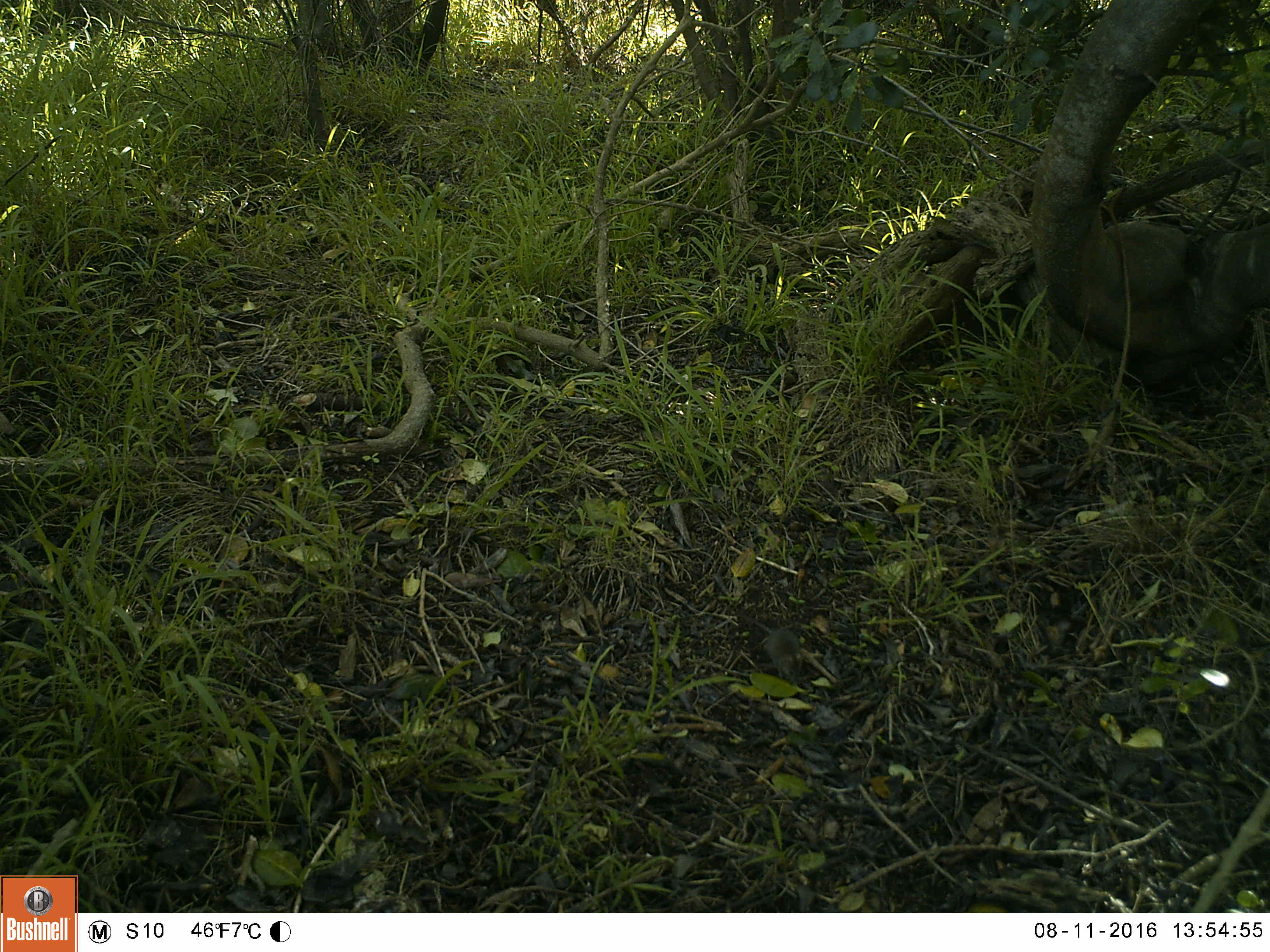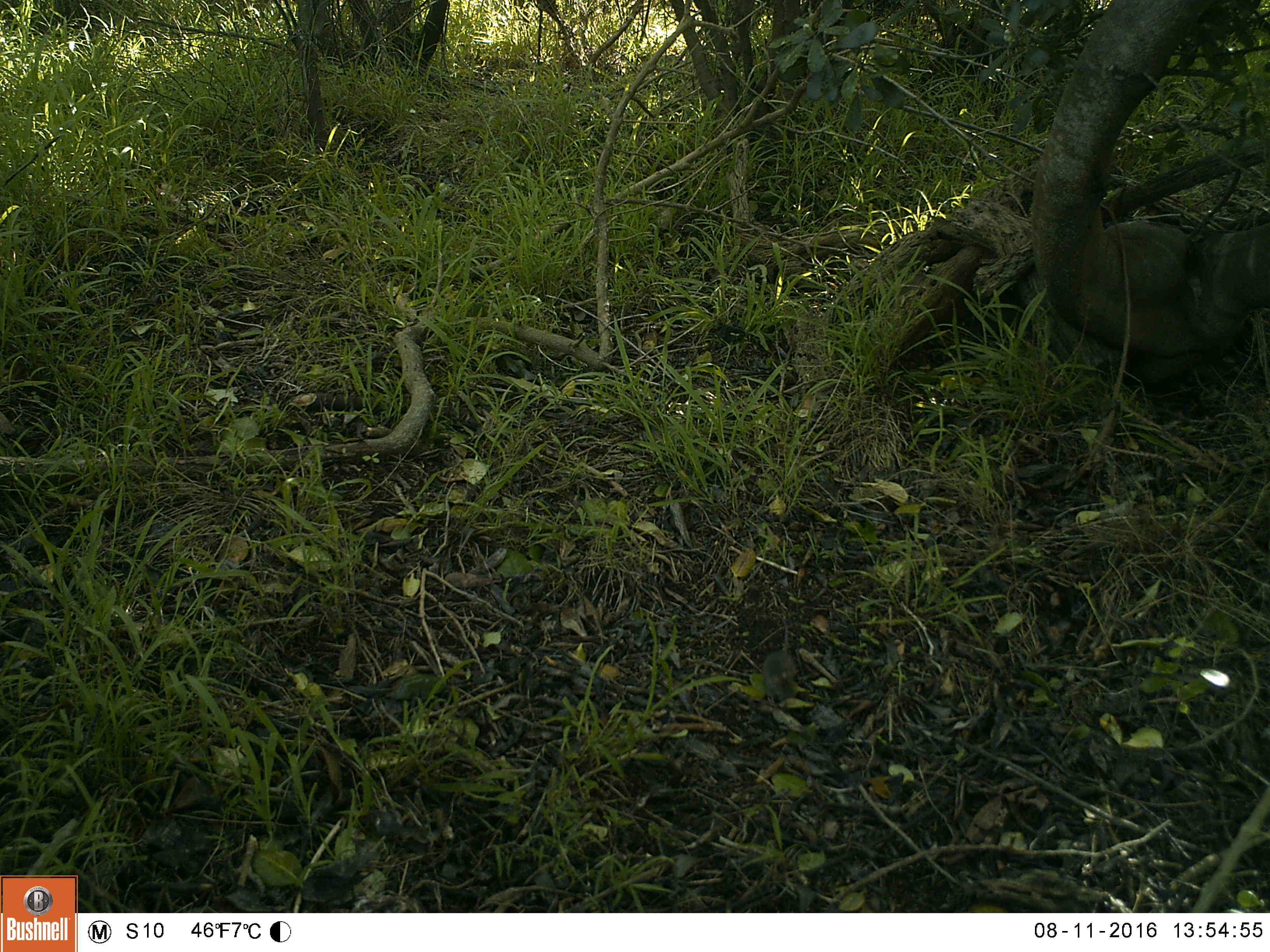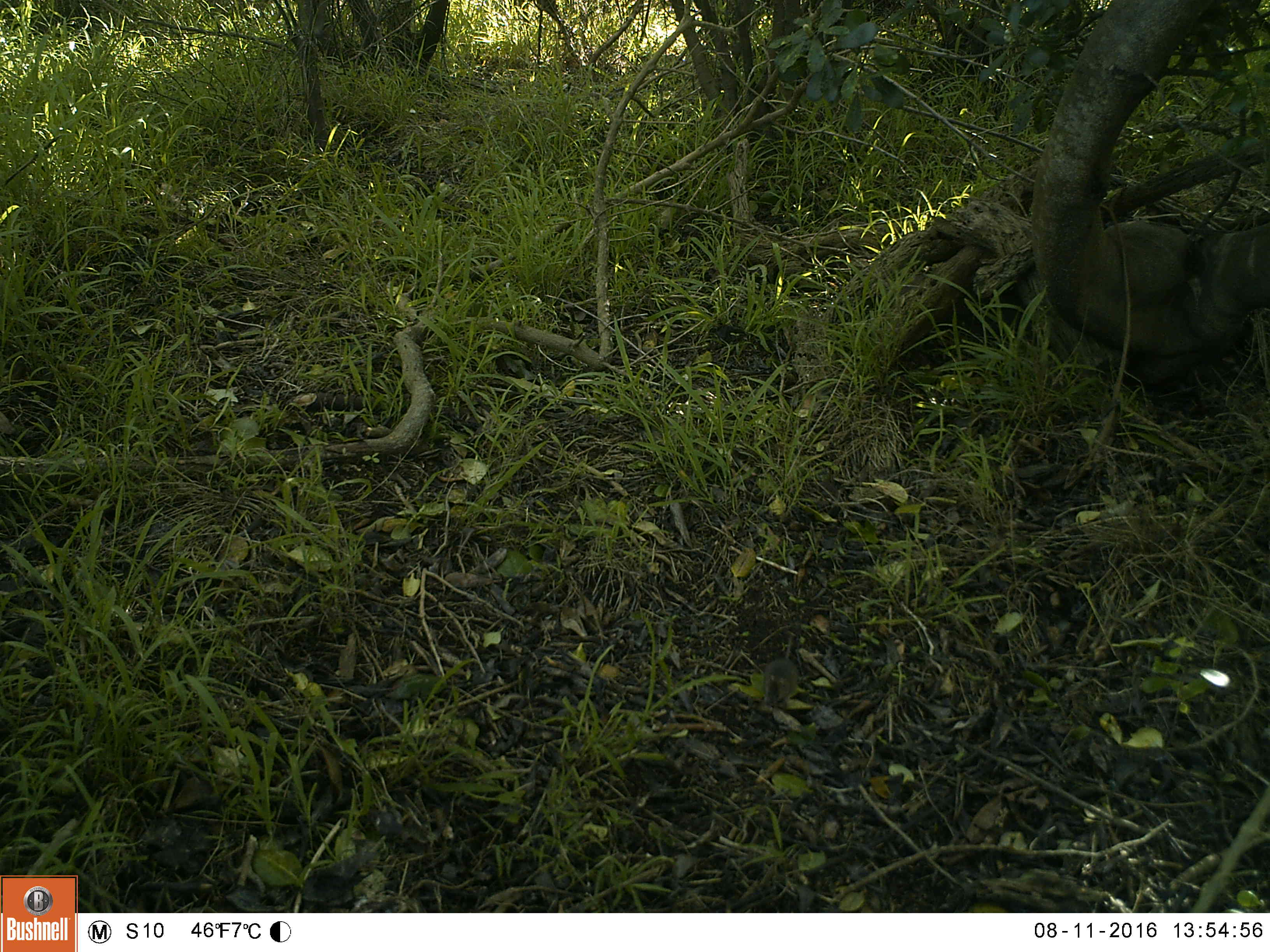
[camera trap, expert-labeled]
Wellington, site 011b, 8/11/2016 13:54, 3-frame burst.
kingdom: Animalia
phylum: Chordata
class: Mammalia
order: Rodentia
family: Muridae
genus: Mus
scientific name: Mus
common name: mouse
Mouse (Mus).